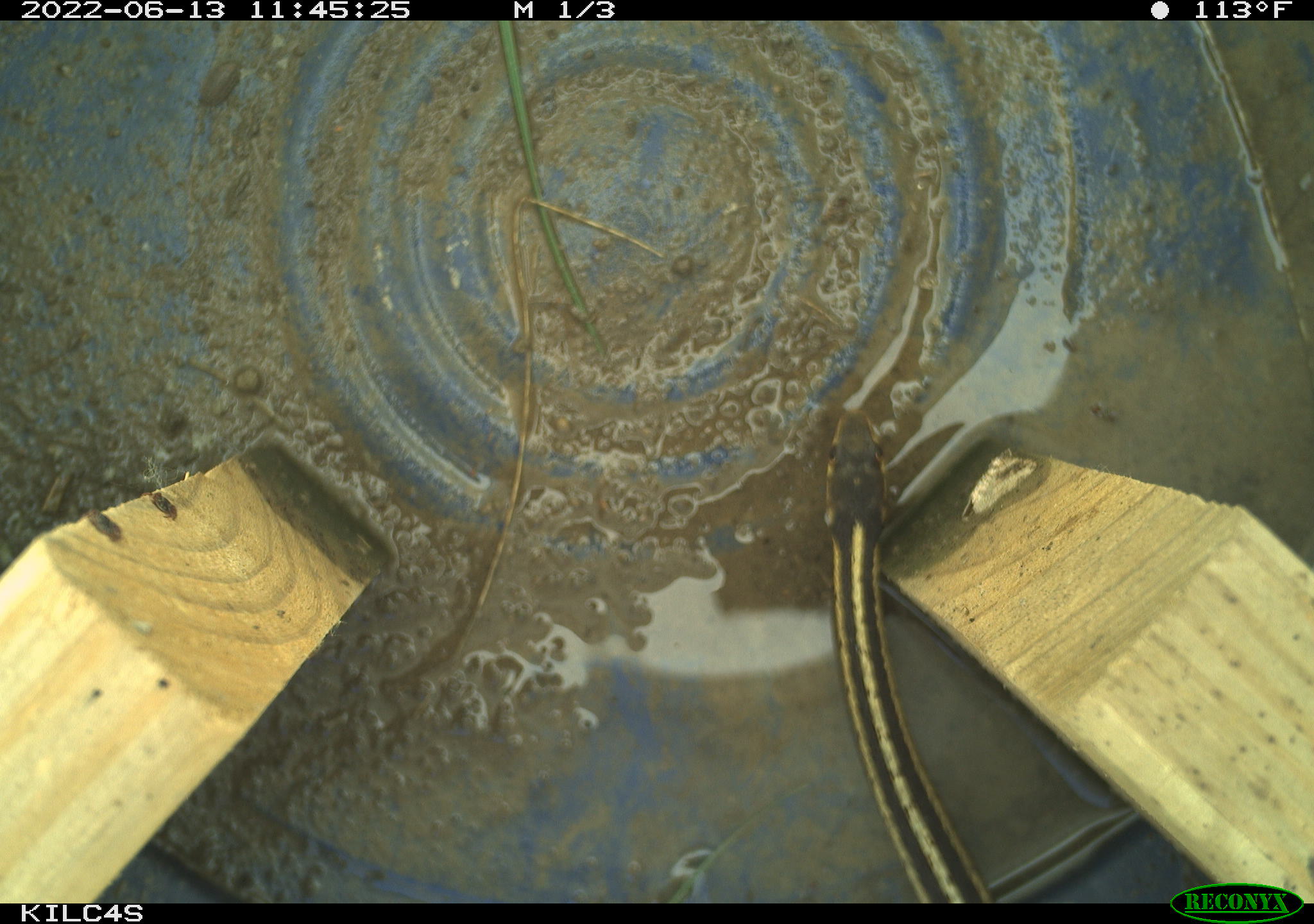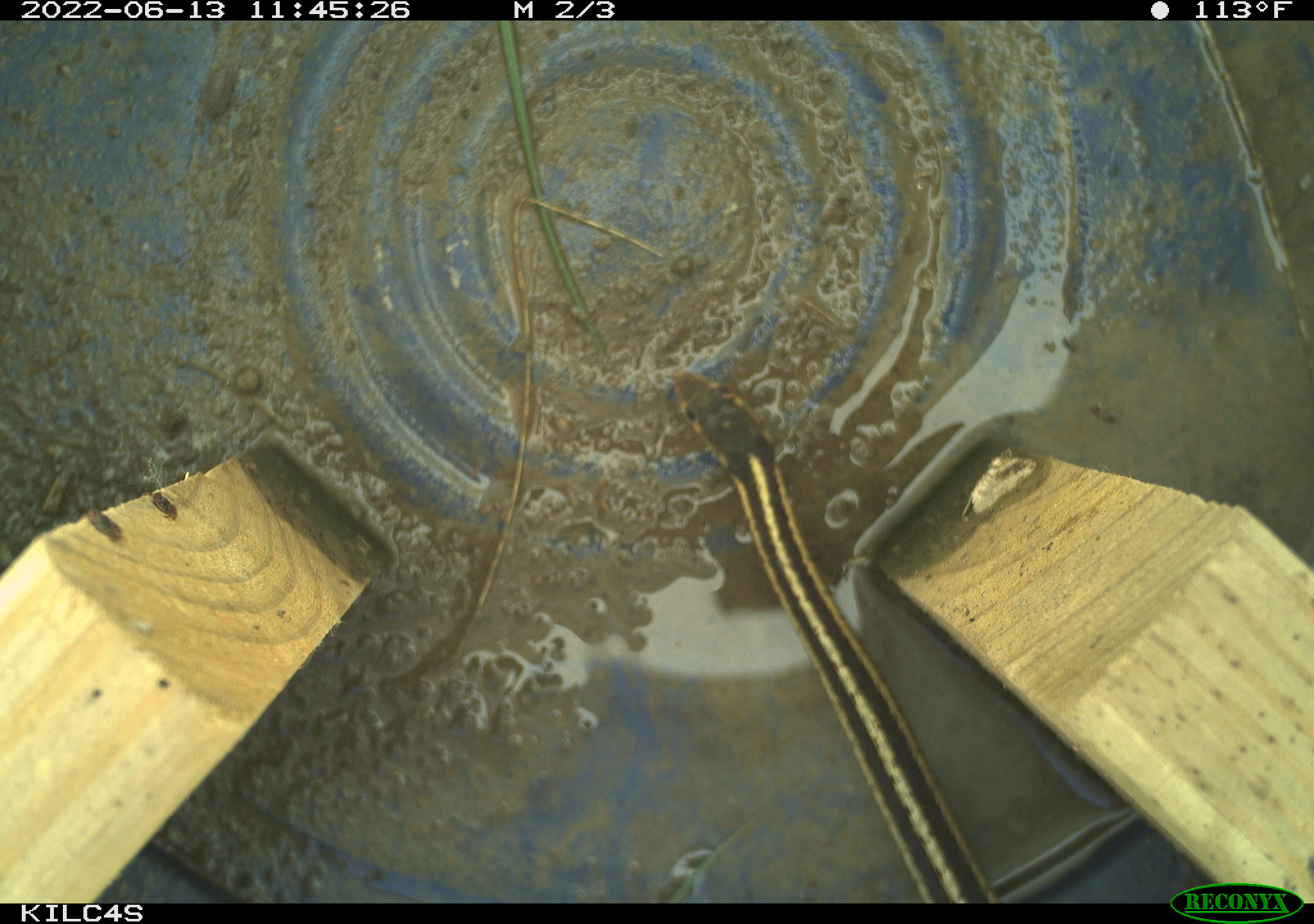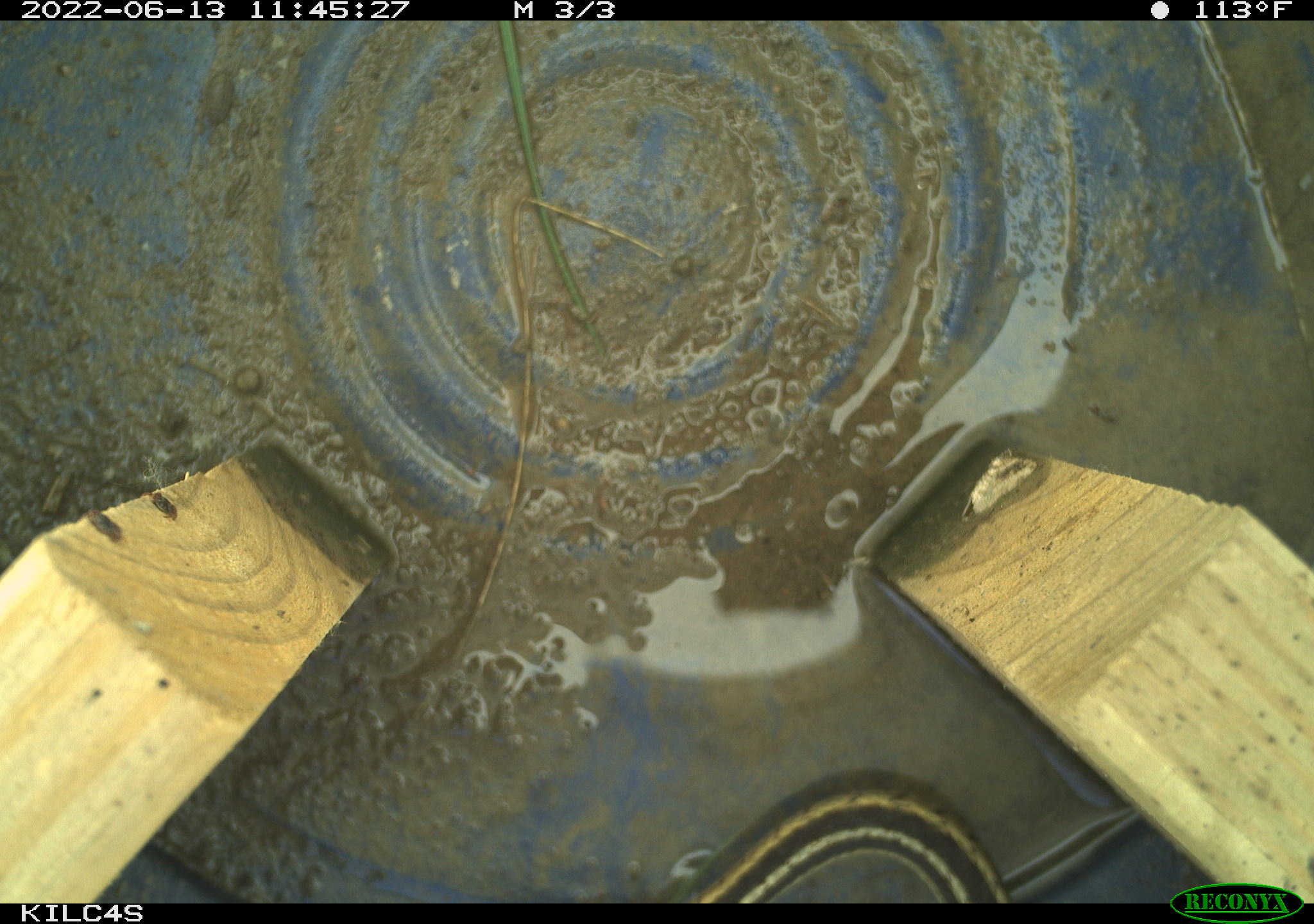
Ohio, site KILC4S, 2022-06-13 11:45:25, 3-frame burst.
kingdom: Animalia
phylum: Chordata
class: Reptilia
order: Squamata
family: Colubridae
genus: Thamnophis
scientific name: Thamnophis sirtalis sirtalis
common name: eastern gartersnake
Eastern gartersnake (Thamnophis sirtalis sirtalis).